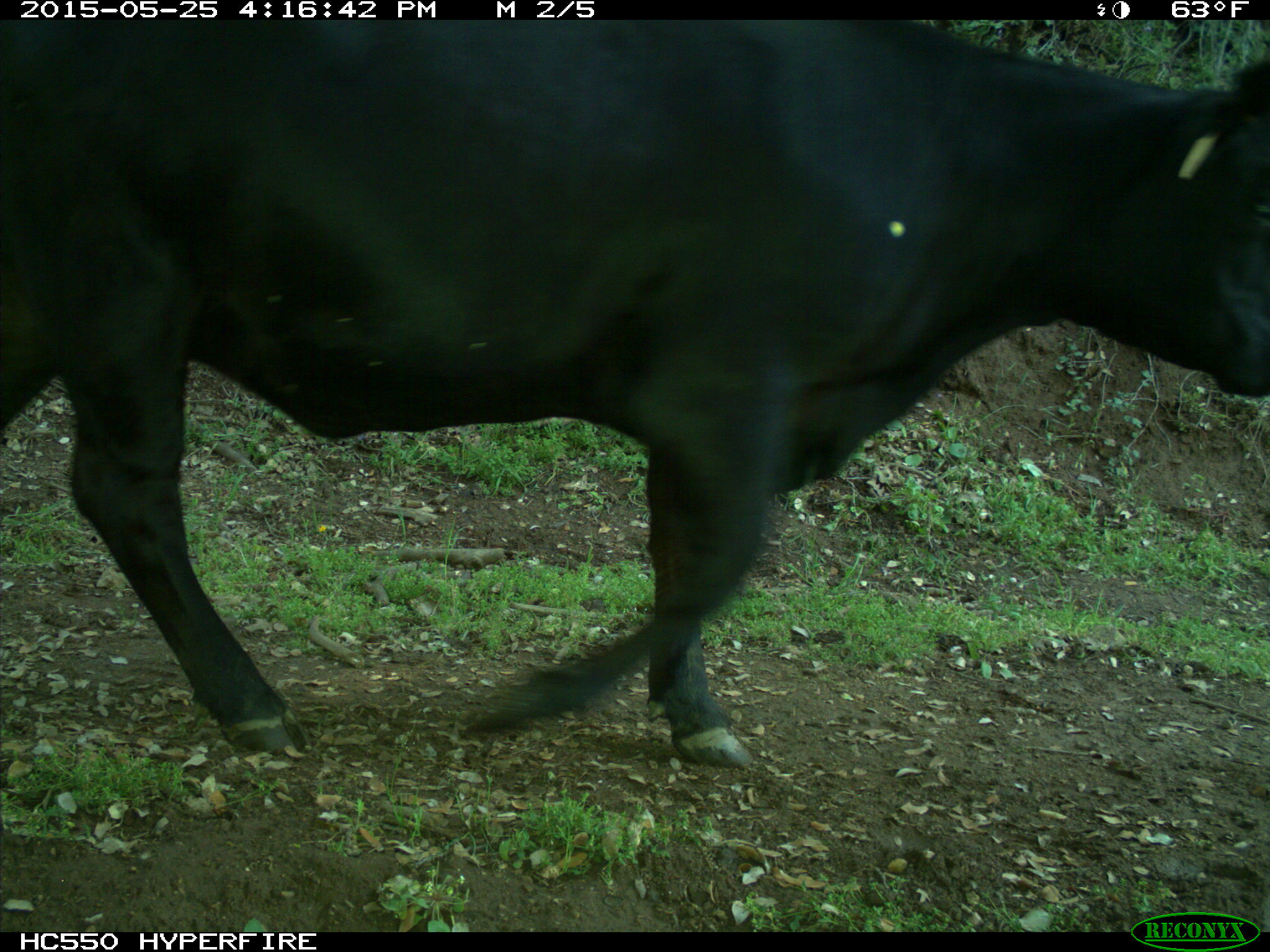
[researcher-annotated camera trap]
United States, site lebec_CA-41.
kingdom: Animalia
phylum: Chordata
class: Mammalia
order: Artiodactyla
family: Bovidae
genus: Bos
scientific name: Bos taurus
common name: domestic cow